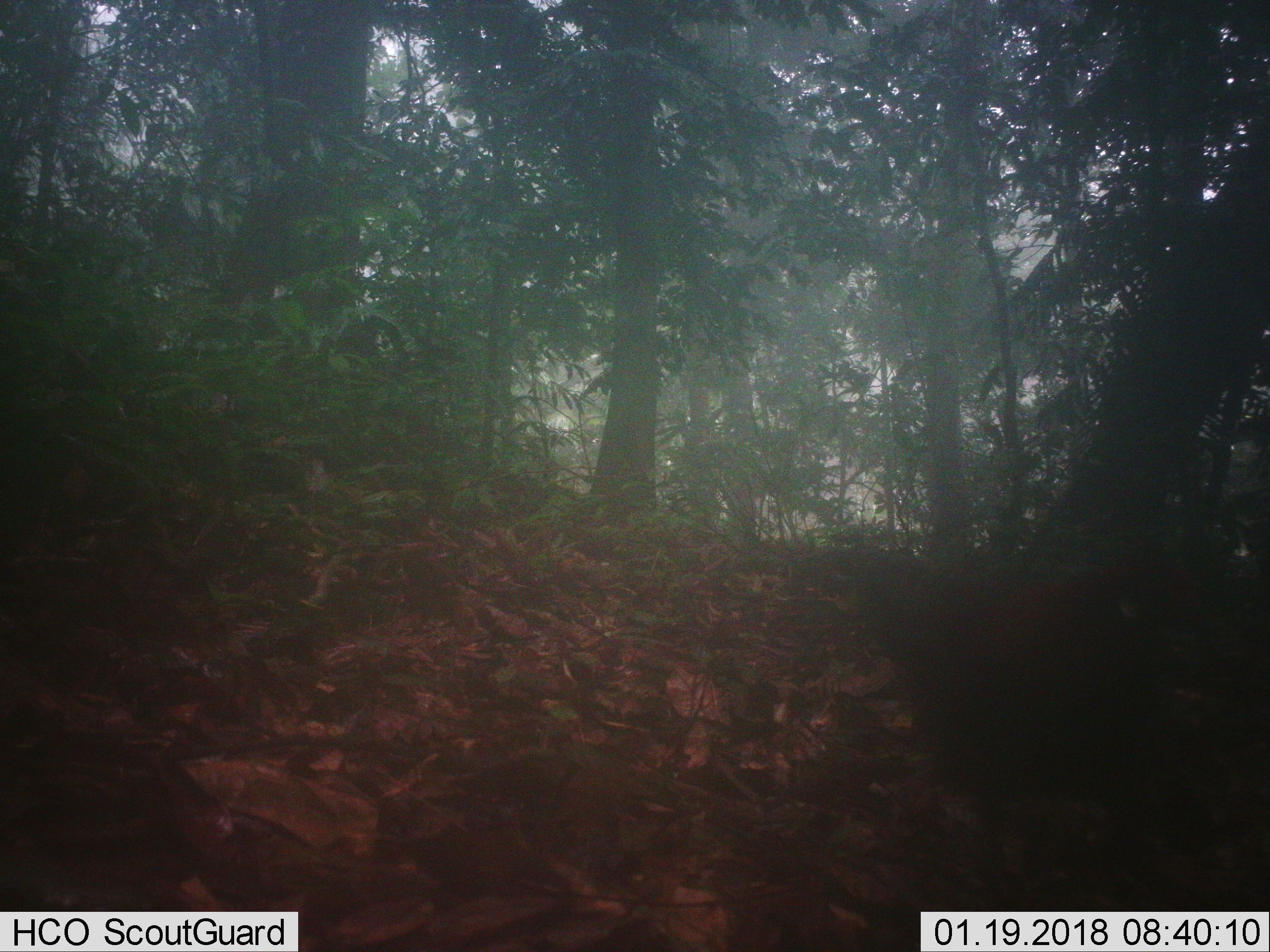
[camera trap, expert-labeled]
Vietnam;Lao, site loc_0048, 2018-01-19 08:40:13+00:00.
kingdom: Animalia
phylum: Chordata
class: Aves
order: Galliformes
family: Phasianidae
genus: Gallus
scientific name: Gallus gallus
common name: red junglefowl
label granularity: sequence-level